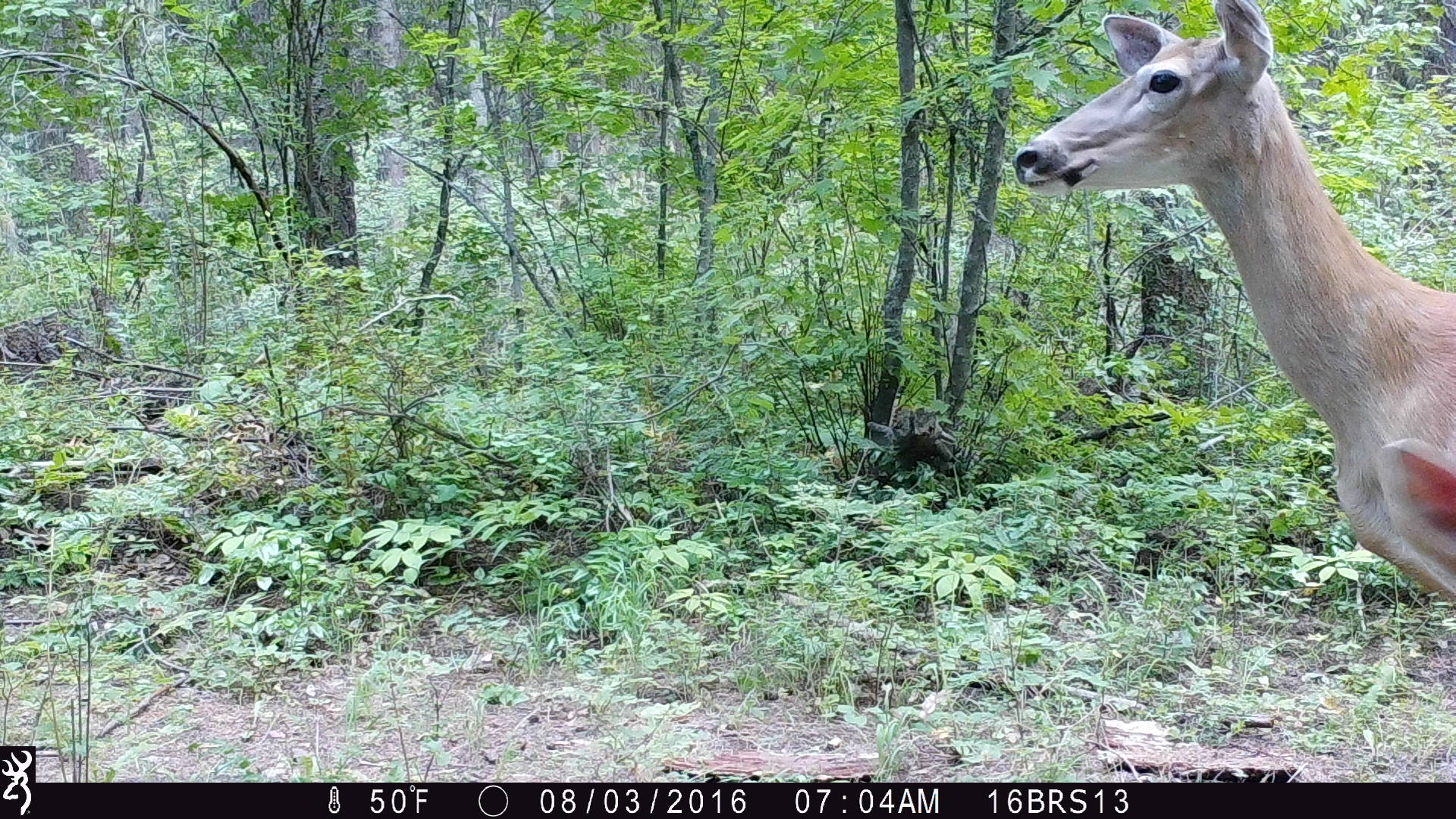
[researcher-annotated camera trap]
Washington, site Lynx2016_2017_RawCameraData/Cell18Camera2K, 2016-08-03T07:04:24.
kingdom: Animalia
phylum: Chordata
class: Mammalia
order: Artiodactyla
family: Cervidae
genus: Odocoileus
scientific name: Odocoileus virginianus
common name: white-tailed deer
Odocoileus virginianus (white-tailed deer). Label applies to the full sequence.